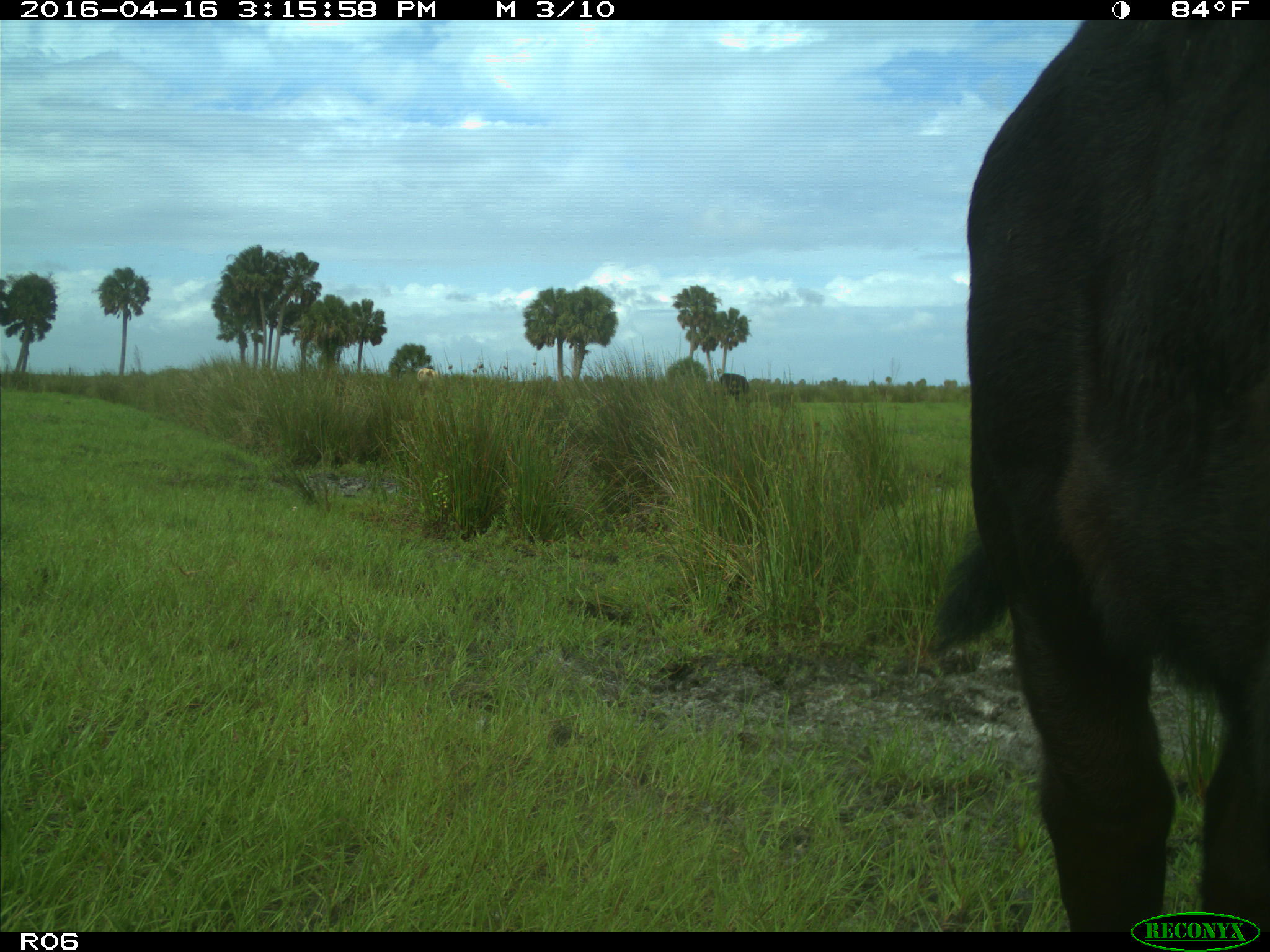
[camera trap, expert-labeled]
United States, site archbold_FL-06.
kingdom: Animalia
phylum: Chordata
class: Mammalia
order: Artiodactyla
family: Bovidae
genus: Bos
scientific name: Bos taurus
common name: domestic cow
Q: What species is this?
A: Bos taurus (domestic cow).